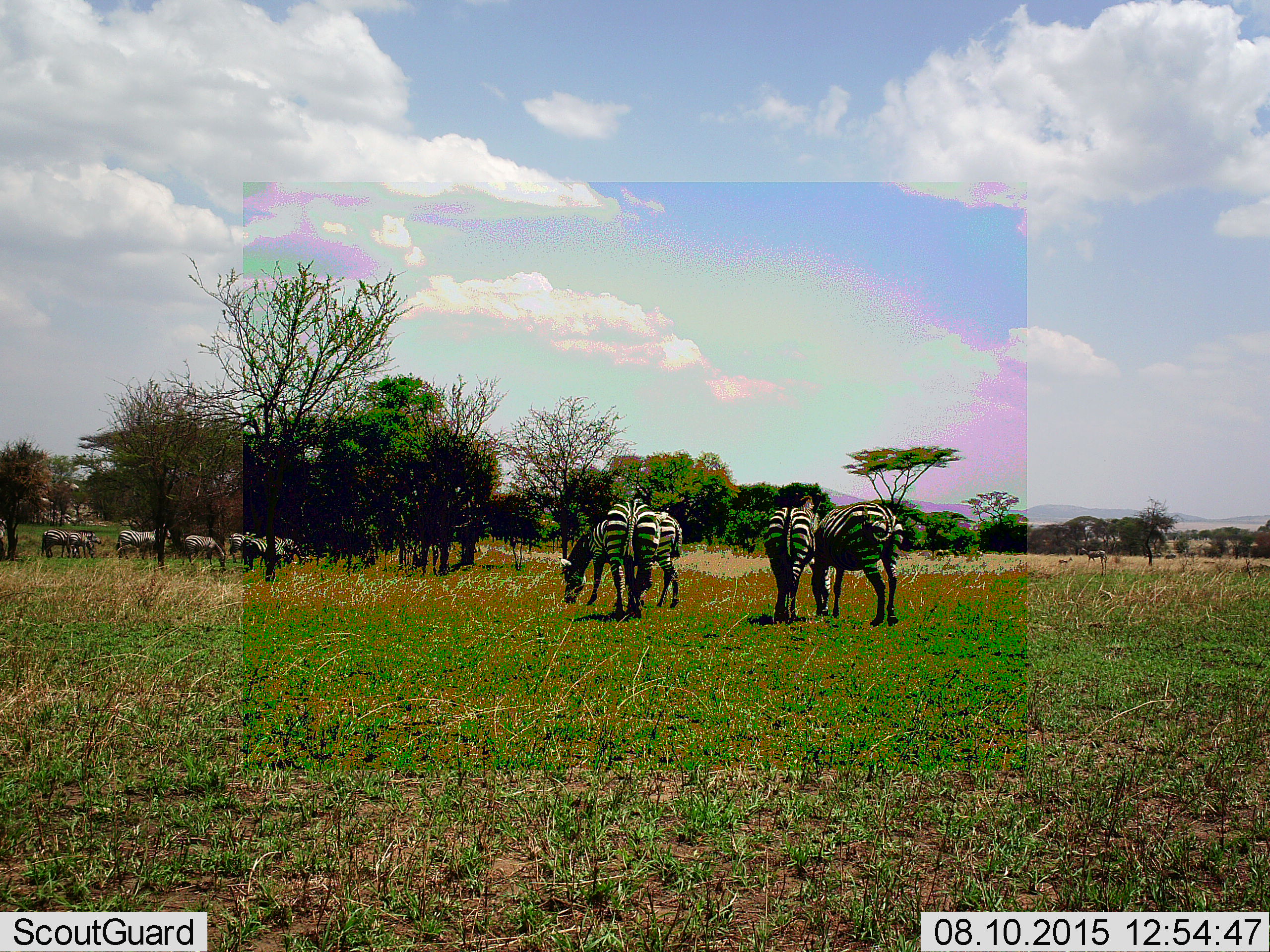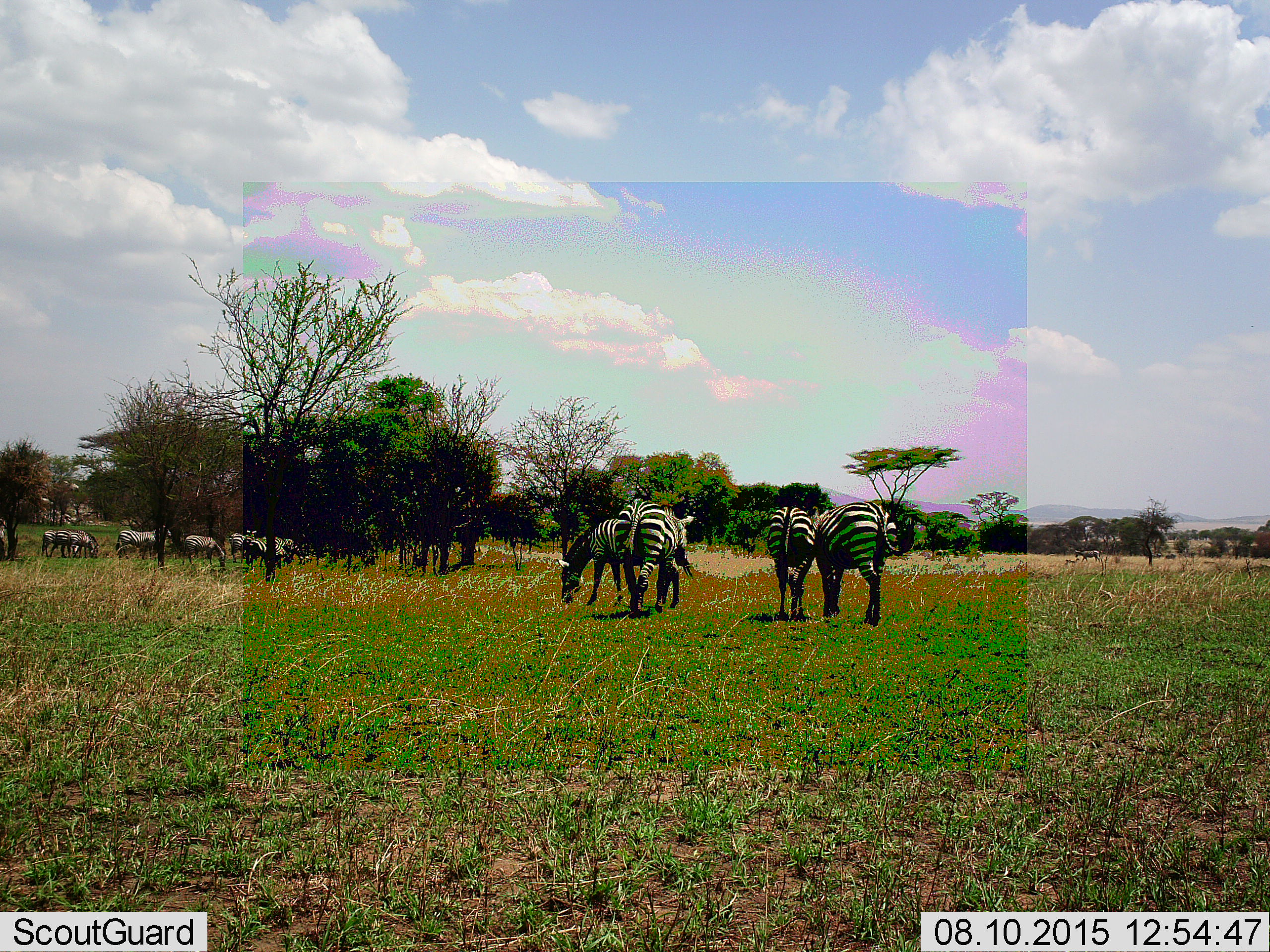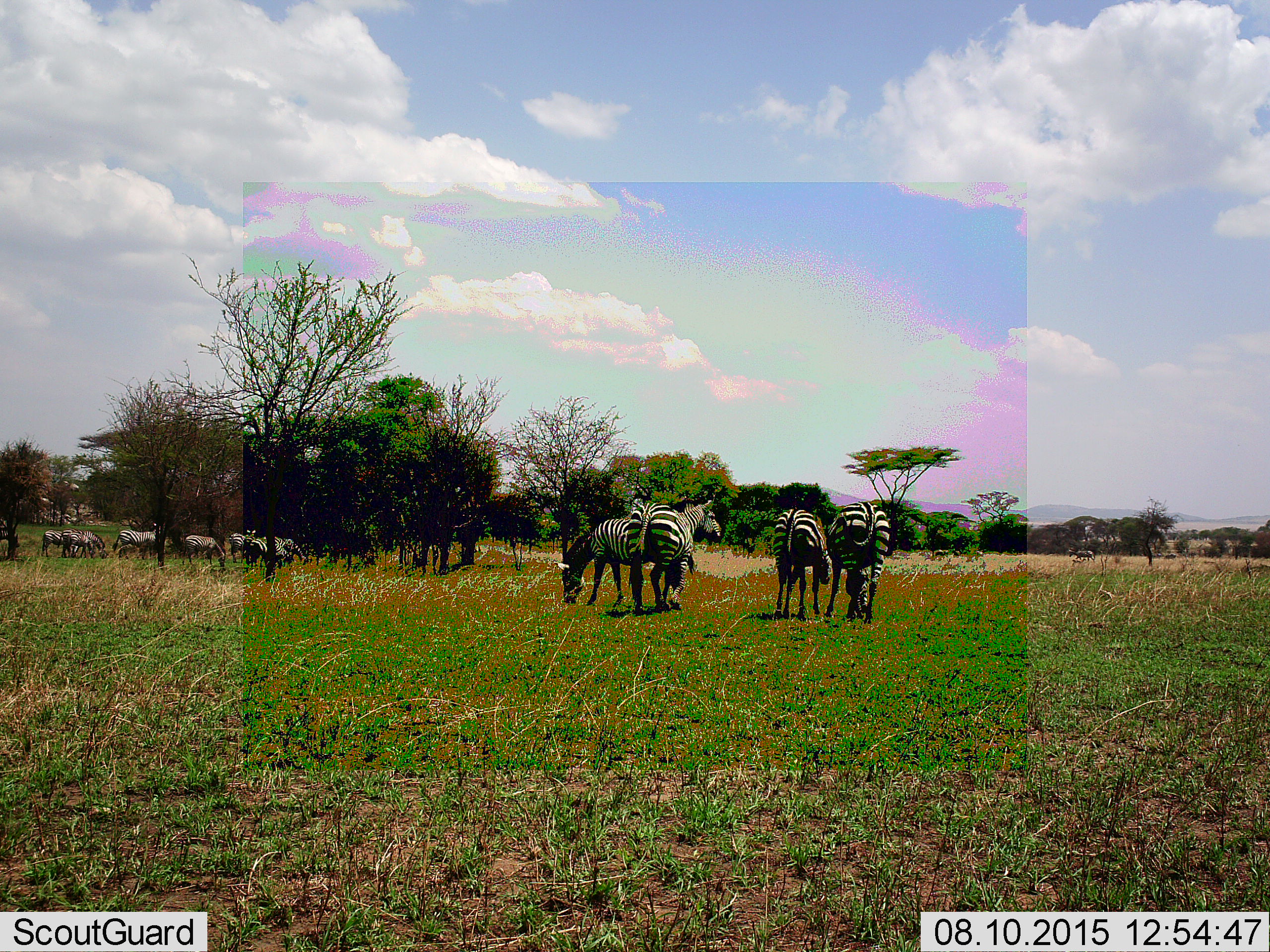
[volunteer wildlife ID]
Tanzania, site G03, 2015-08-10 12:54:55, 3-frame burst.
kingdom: Animalia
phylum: Chordata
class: Mammalia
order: Perissodactyla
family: Equidae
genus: Equus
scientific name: Equus quagga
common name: plains zebra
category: zebra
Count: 11-50.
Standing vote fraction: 70%.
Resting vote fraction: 0%.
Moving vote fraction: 60%.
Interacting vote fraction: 10%.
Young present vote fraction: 15%.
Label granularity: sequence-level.